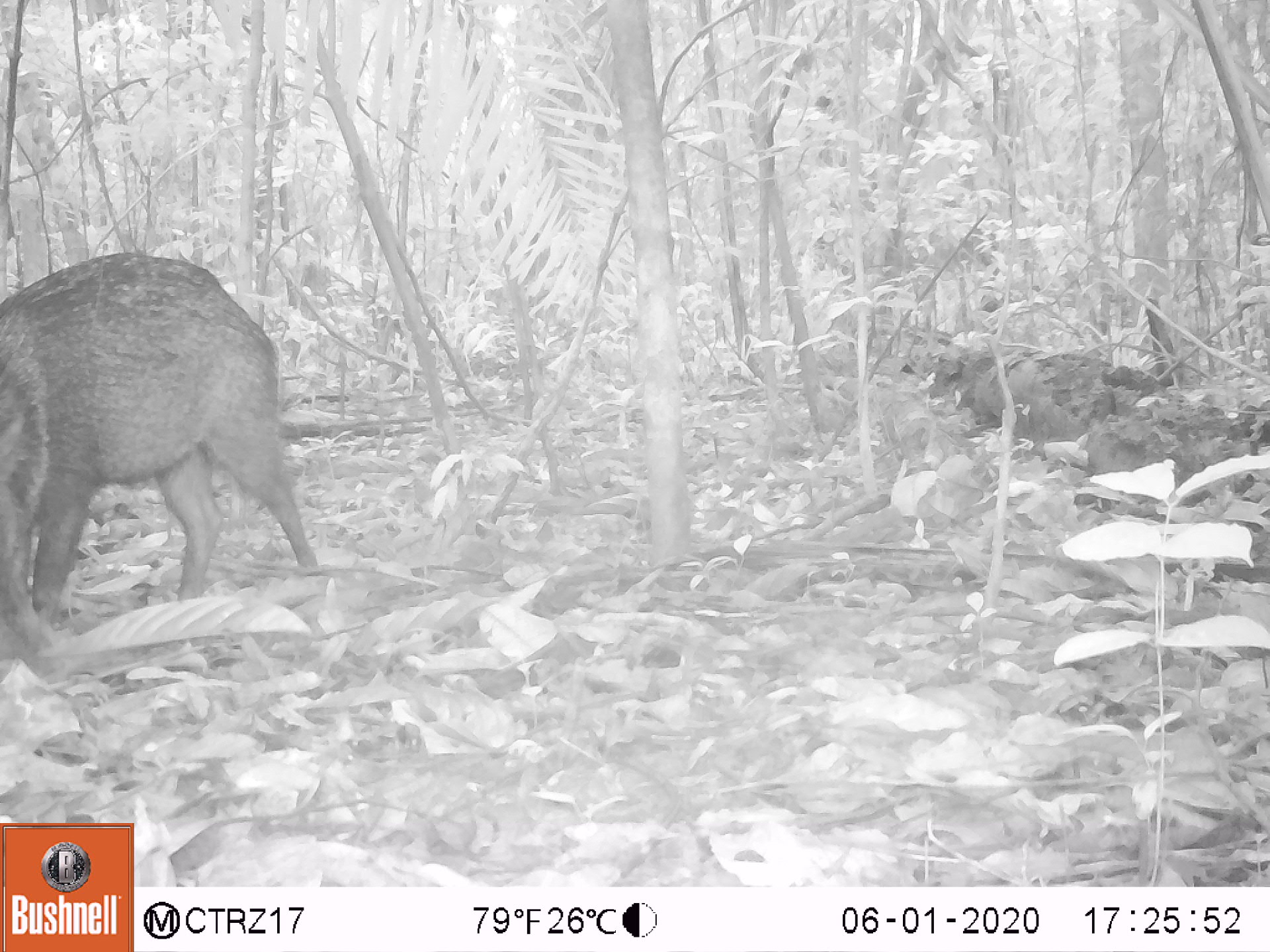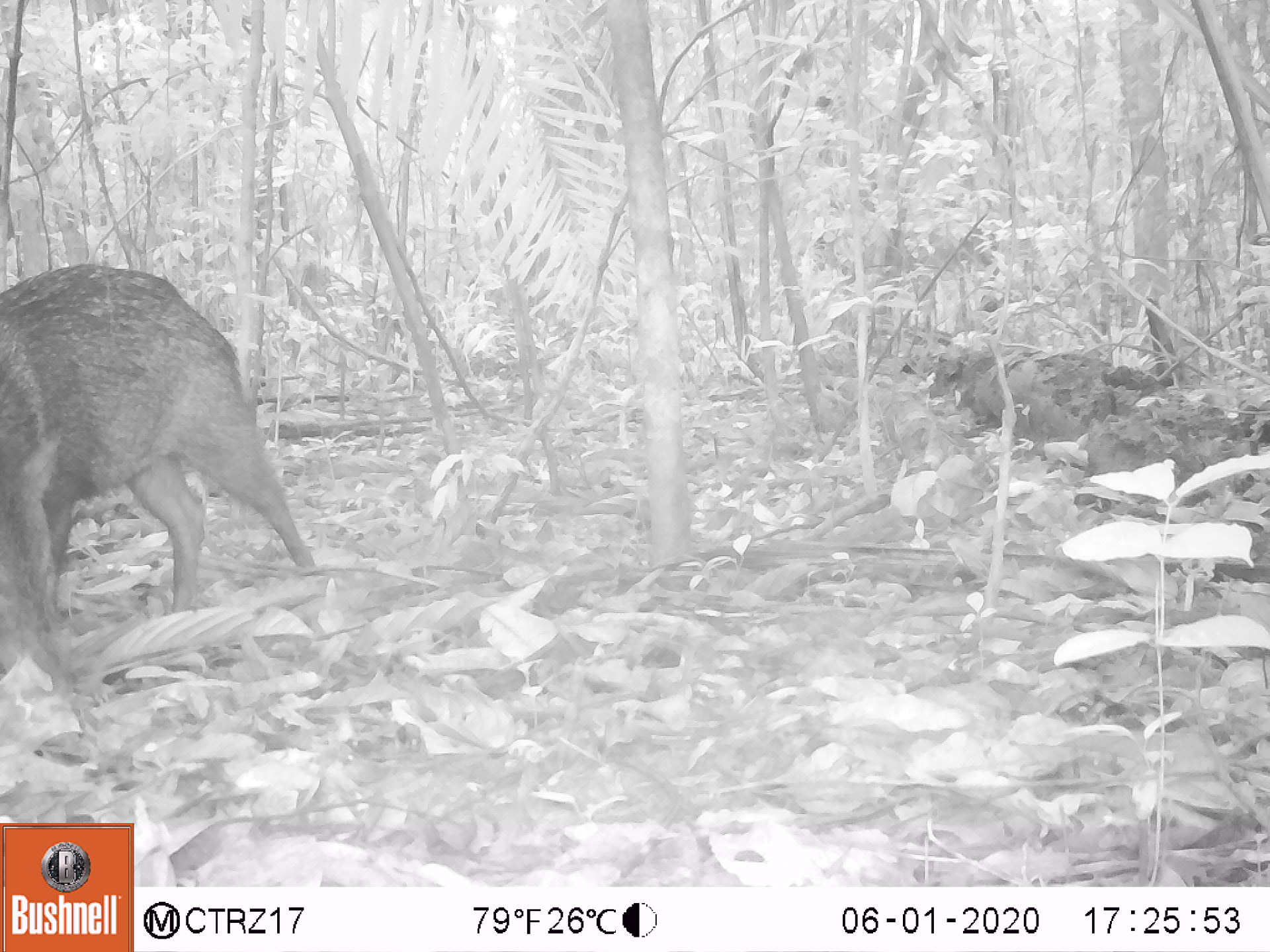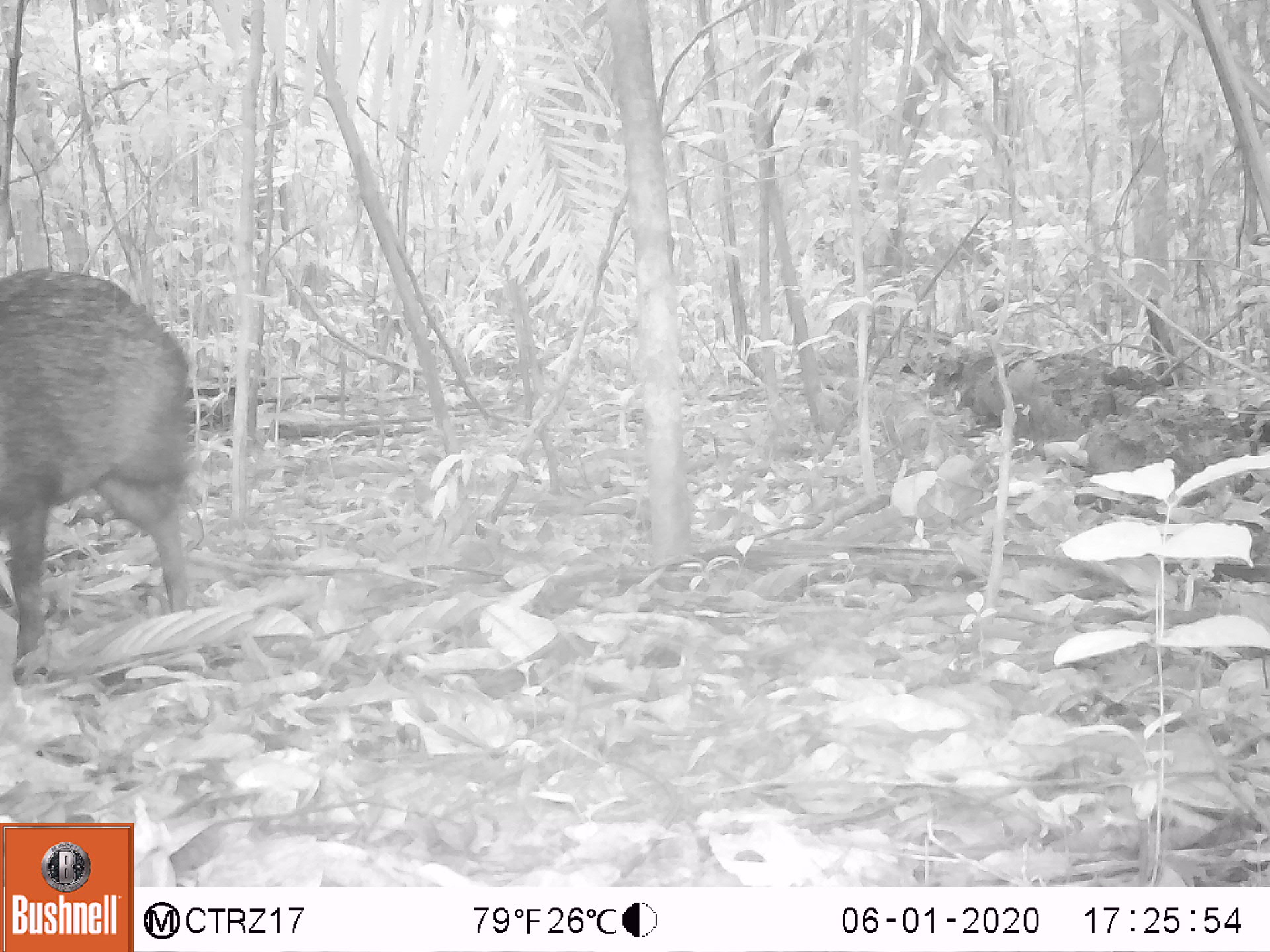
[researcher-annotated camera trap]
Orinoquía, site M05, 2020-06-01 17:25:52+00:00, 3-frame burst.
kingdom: Animalia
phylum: Chordata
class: Mammalia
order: Artiodactyla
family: Tayassuidae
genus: Pecari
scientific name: Pecari tajacu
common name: collared peccary